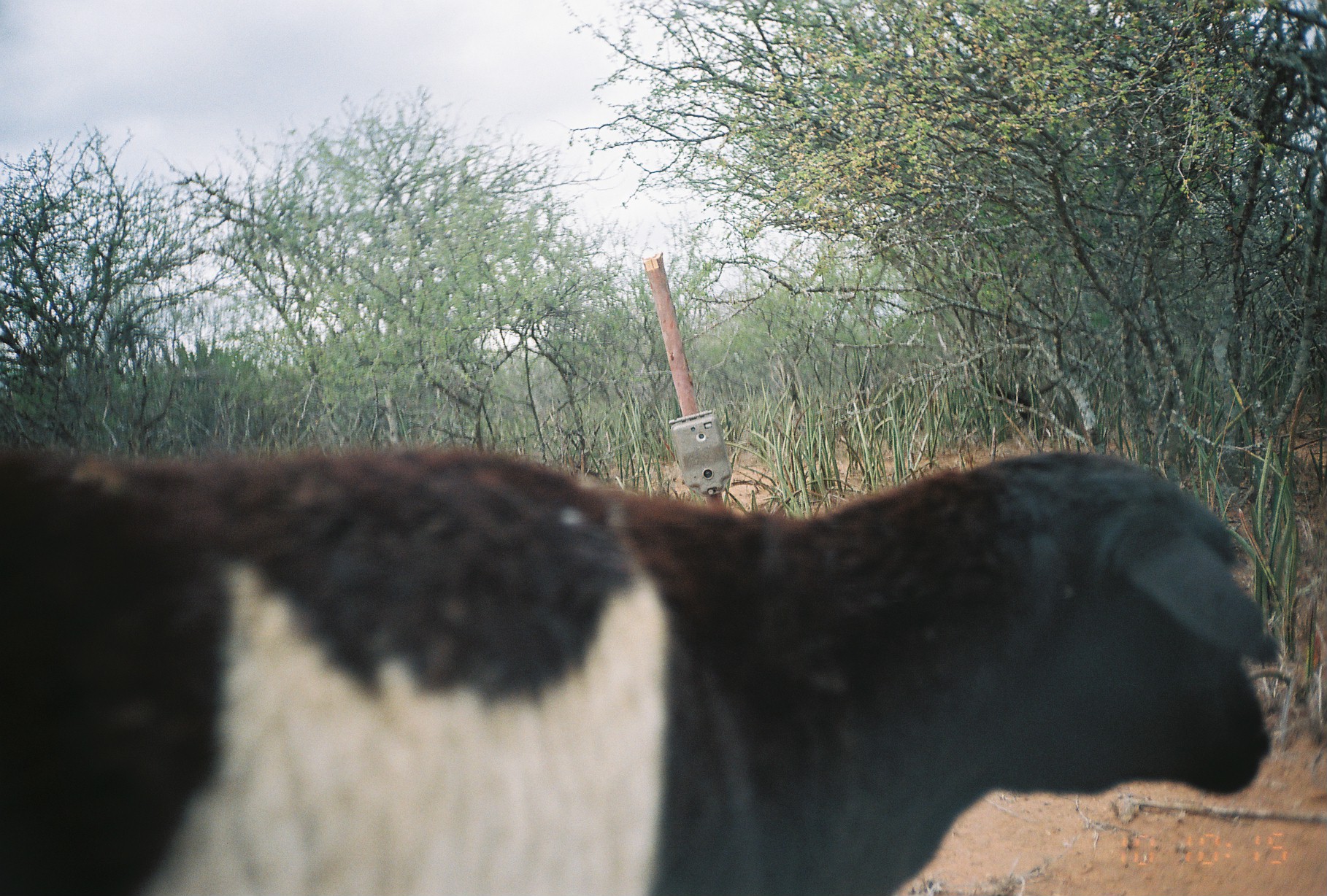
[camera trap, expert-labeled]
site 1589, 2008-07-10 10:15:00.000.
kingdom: Animalia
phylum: Chordata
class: Mammalia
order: Artiodactyla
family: Bovidae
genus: Ovis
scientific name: Ovis aries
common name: domestic sheep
Ovis aries (domestic sheep), count 1.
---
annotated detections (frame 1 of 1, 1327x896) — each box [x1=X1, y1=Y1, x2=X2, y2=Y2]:
ovis aries: [x1=0, y1=448, x2=1281, y2=896]